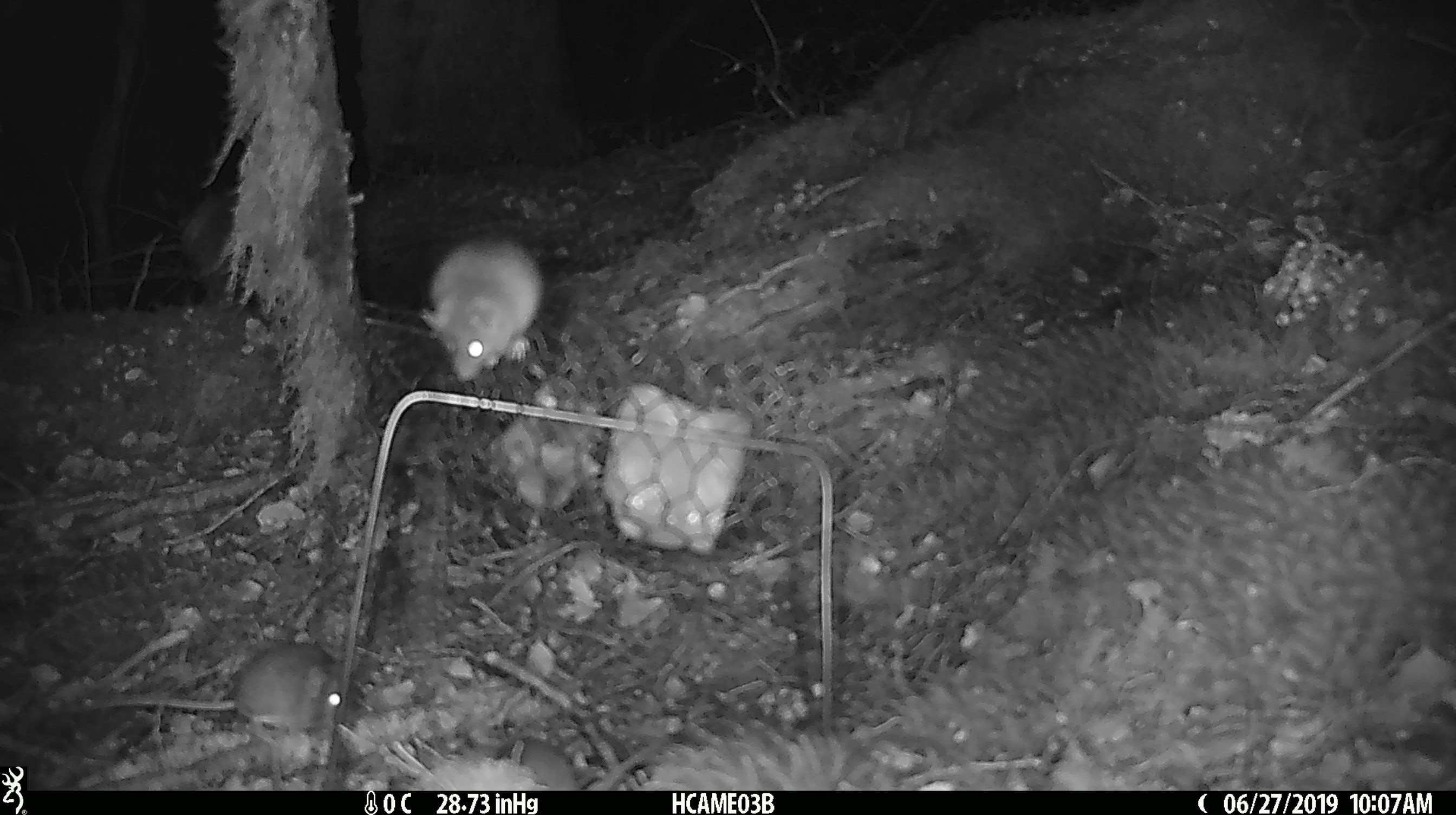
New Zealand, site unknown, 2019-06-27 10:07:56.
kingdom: Animalia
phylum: Chordata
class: Mammalia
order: Rodentia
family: Muridae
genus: Mus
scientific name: Mus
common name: mouse